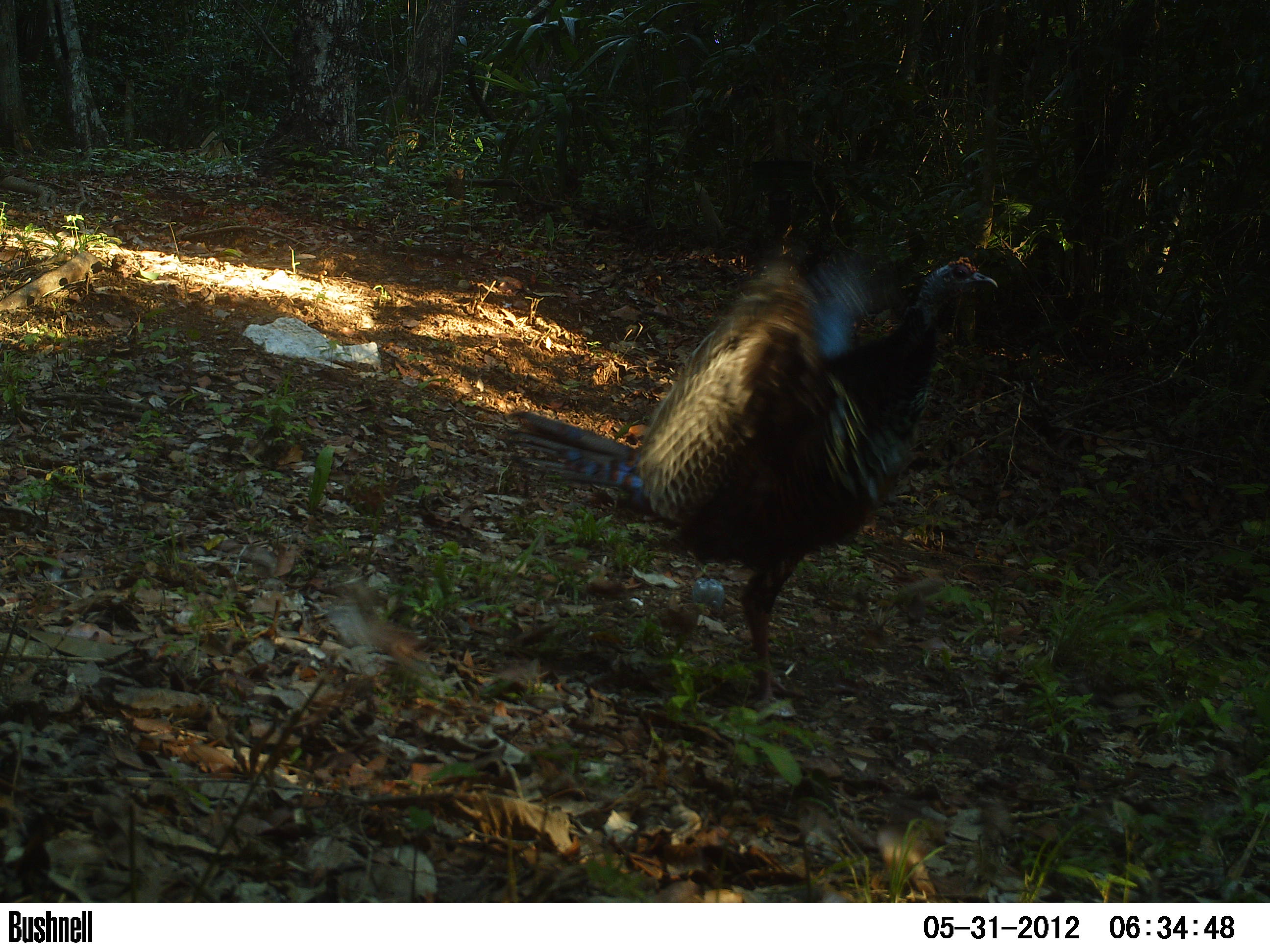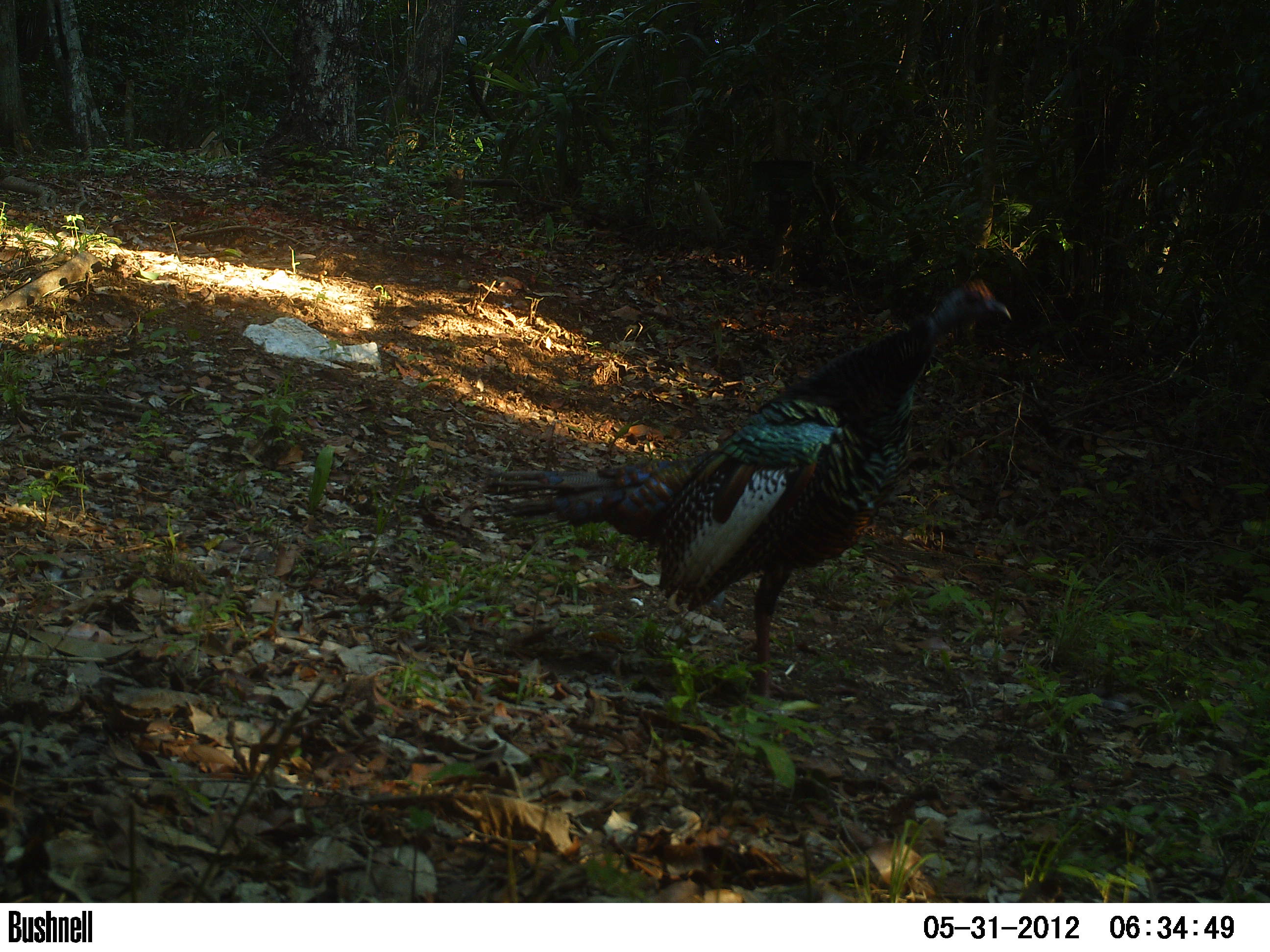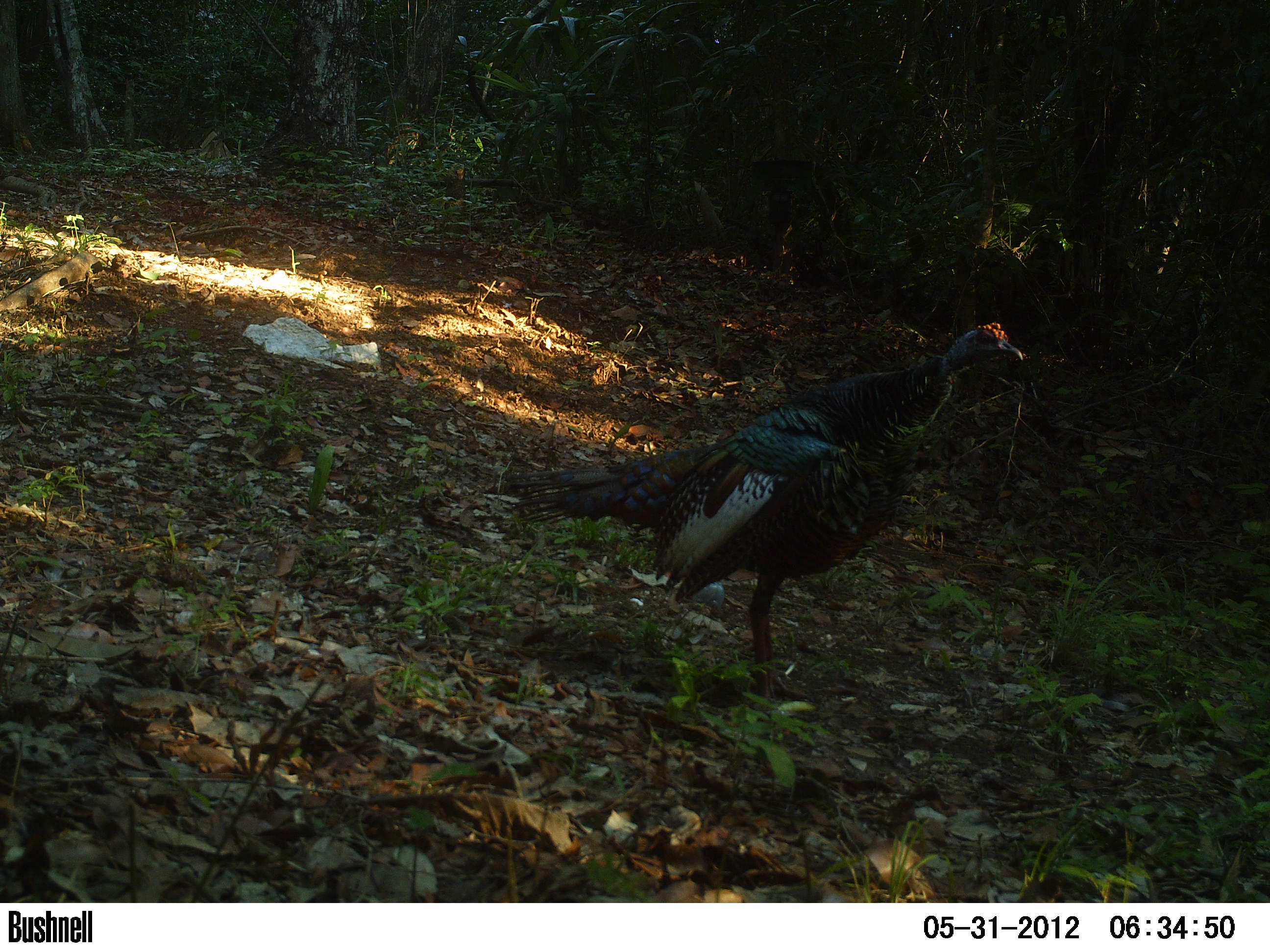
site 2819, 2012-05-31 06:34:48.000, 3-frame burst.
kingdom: Animalia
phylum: Chordata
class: Aves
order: Galliformes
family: Phasianidae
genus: Meleagris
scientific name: Meleagris ocellata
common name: ocellated turkey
Meleagris ocellata (ocellated turkey), count 1, age adult.